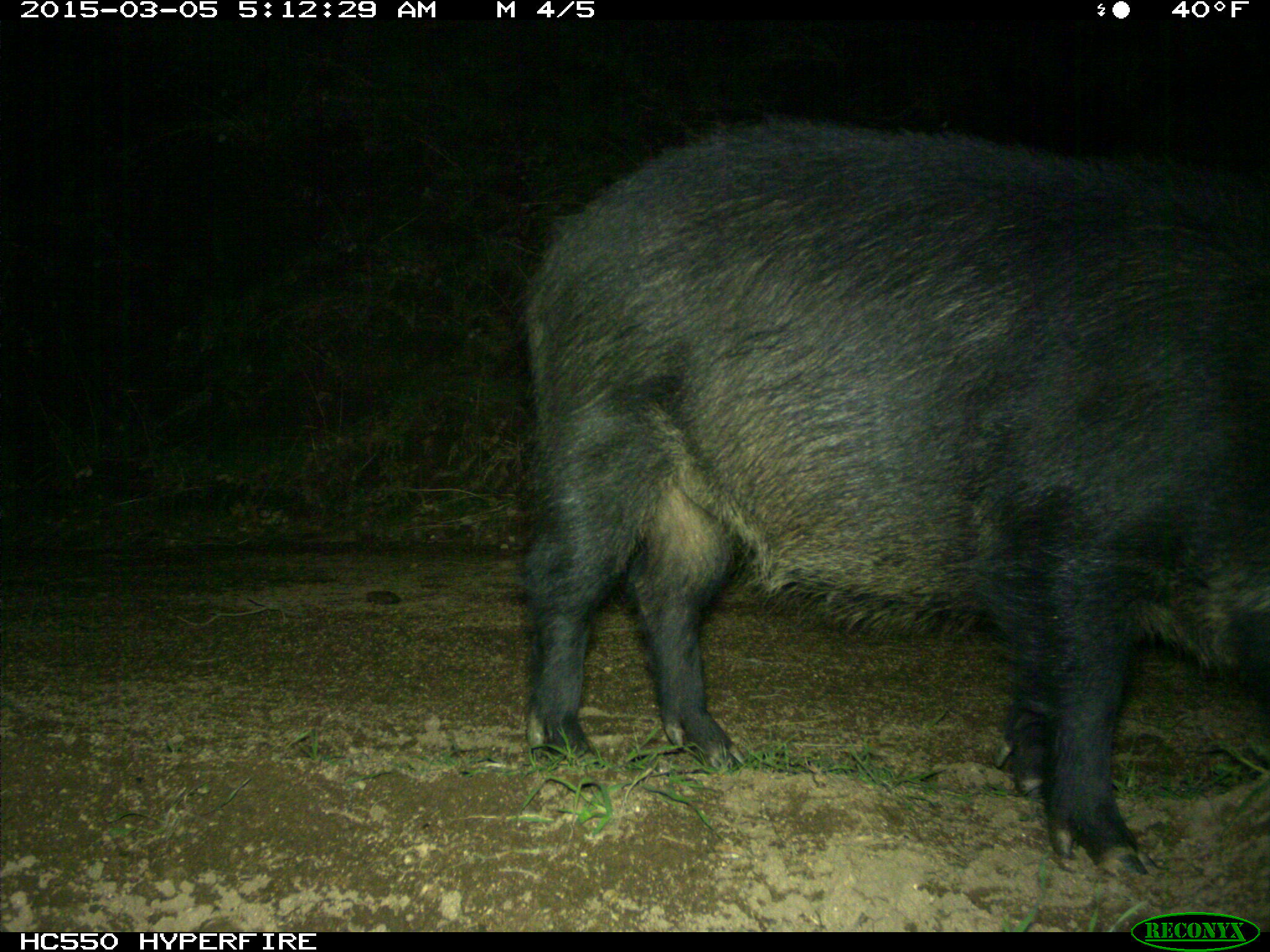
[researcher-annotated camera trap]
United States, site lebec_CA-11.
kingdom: Animalia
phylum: Chordata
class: Mammalia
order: Artiodactyla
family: Suidae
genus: Sus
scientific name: Sus scrofa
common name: wild boar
Sus scrofa (wild boar).